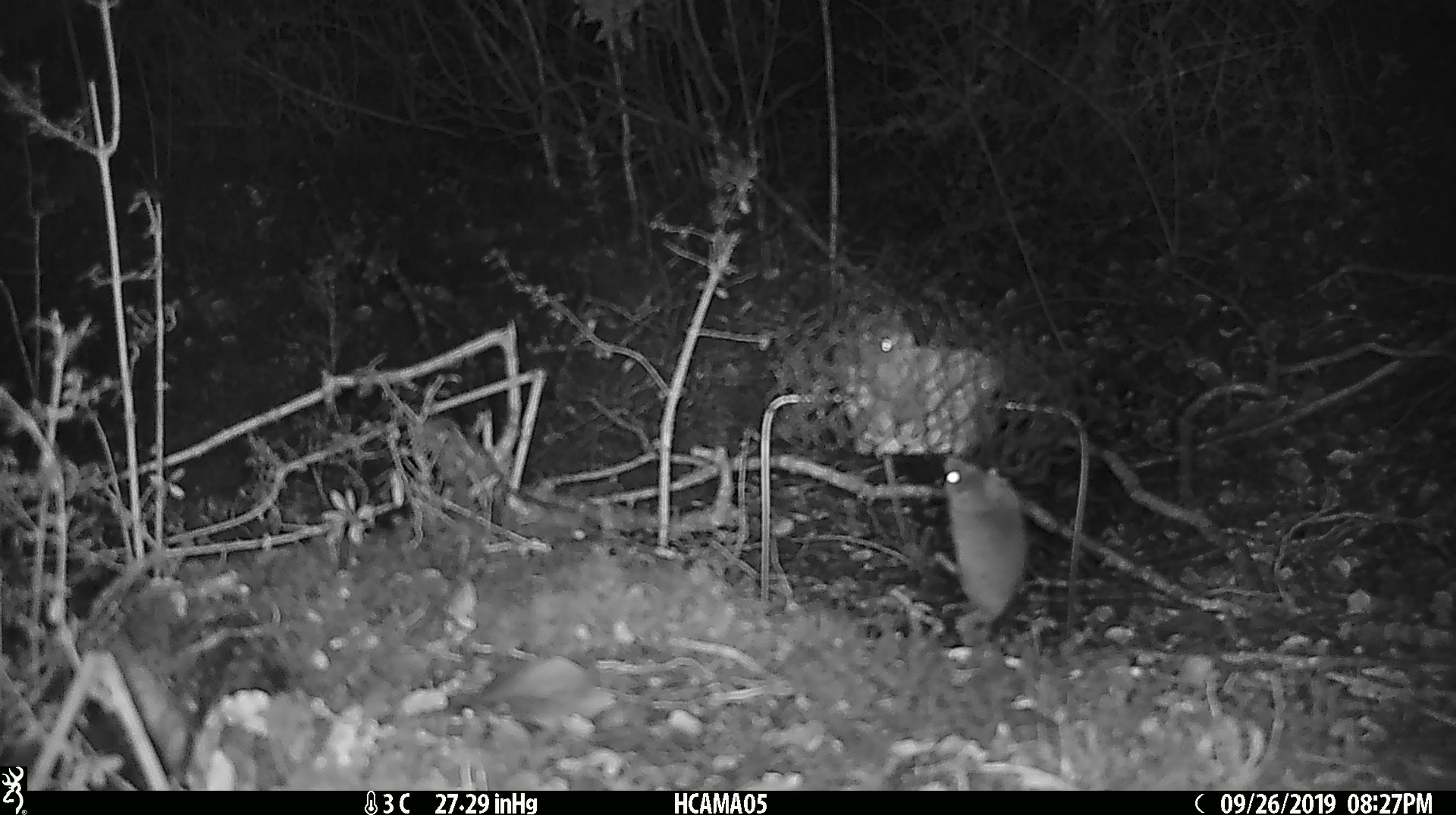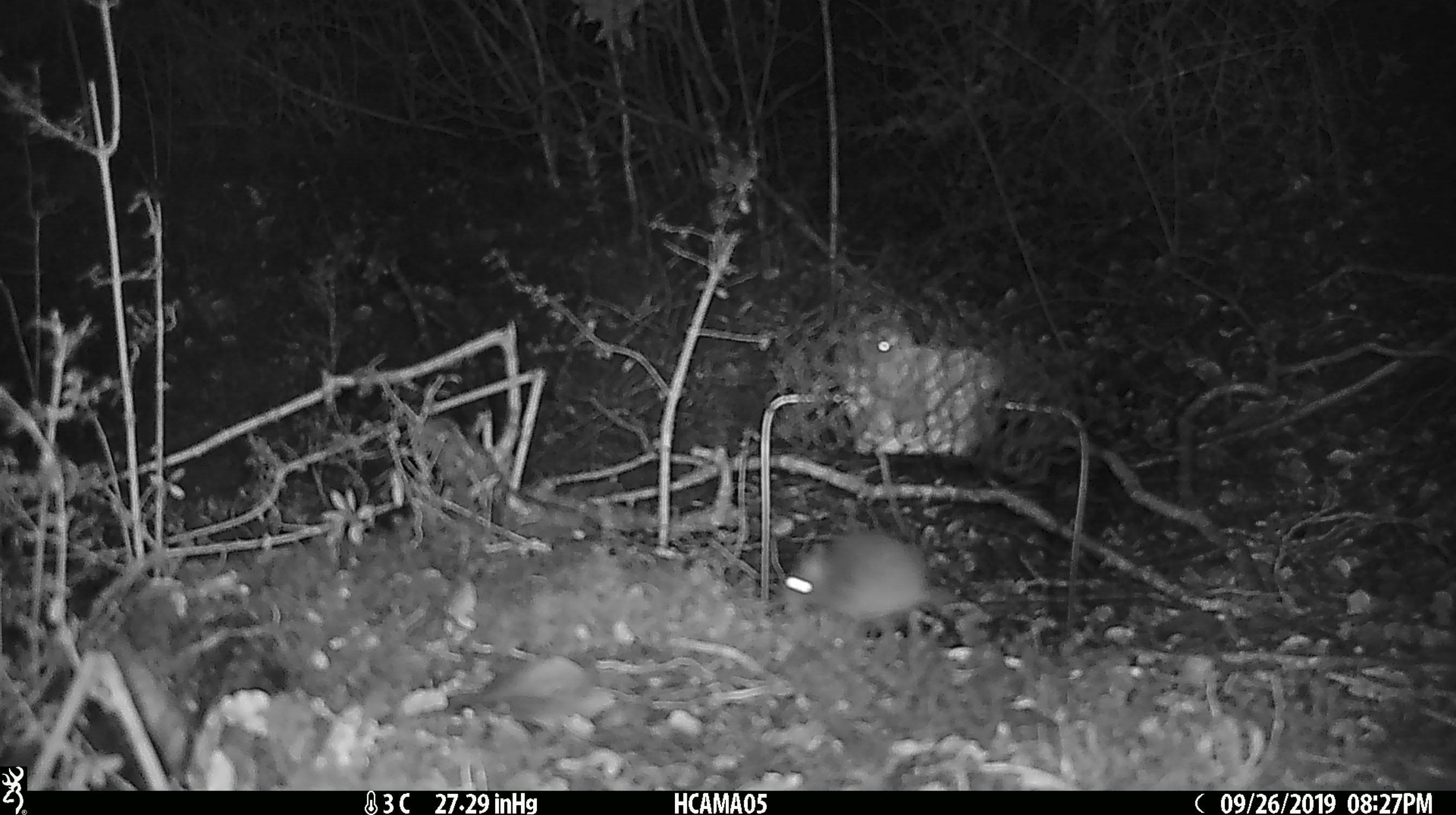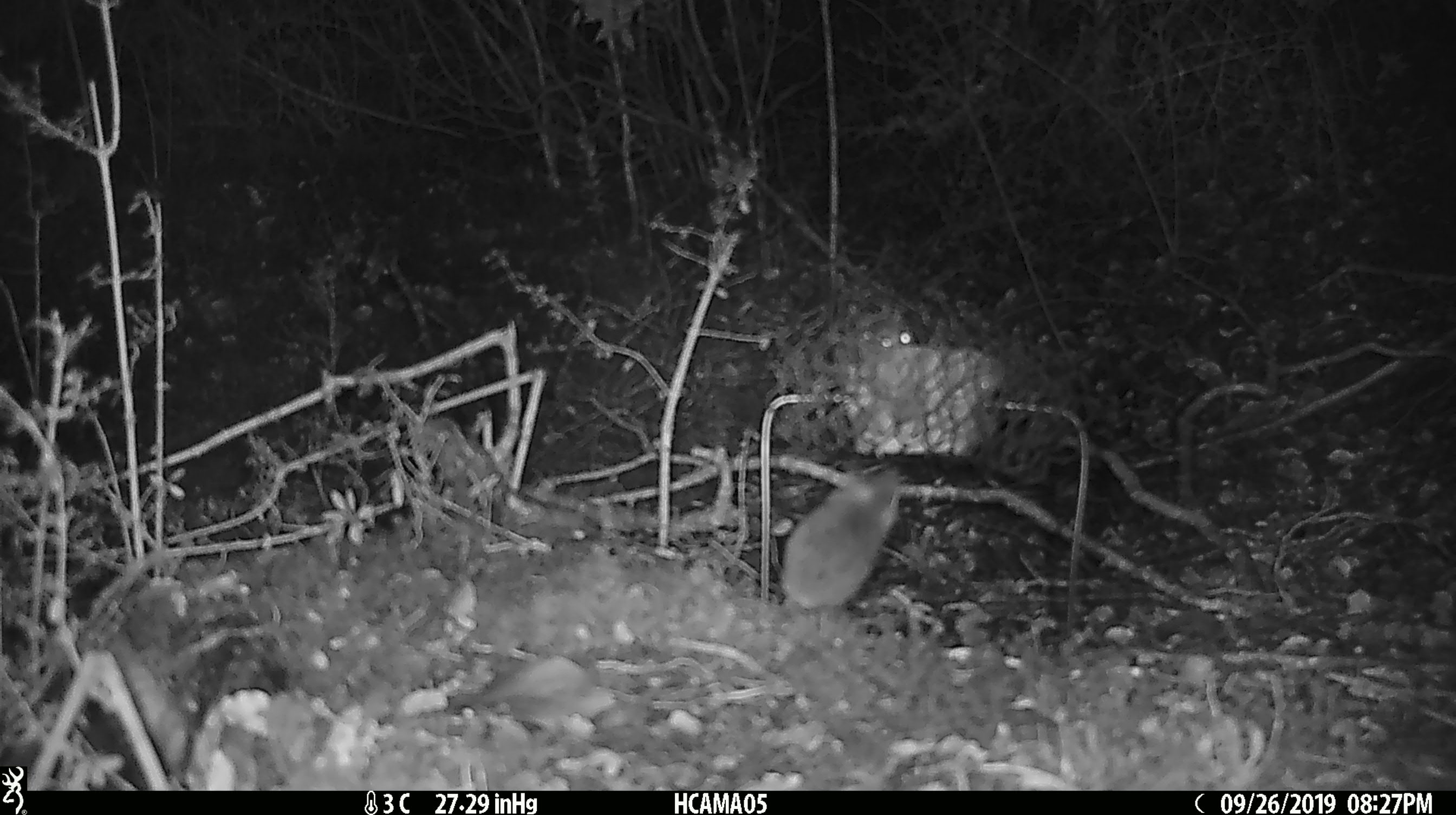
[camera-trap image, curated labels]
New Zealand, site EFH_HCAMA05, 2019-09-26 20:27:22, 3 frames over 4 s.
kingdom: Animalia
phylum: Chordata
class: Mammalia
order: Rodentia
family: Muridae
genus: Mus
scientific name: Mus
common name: mouse